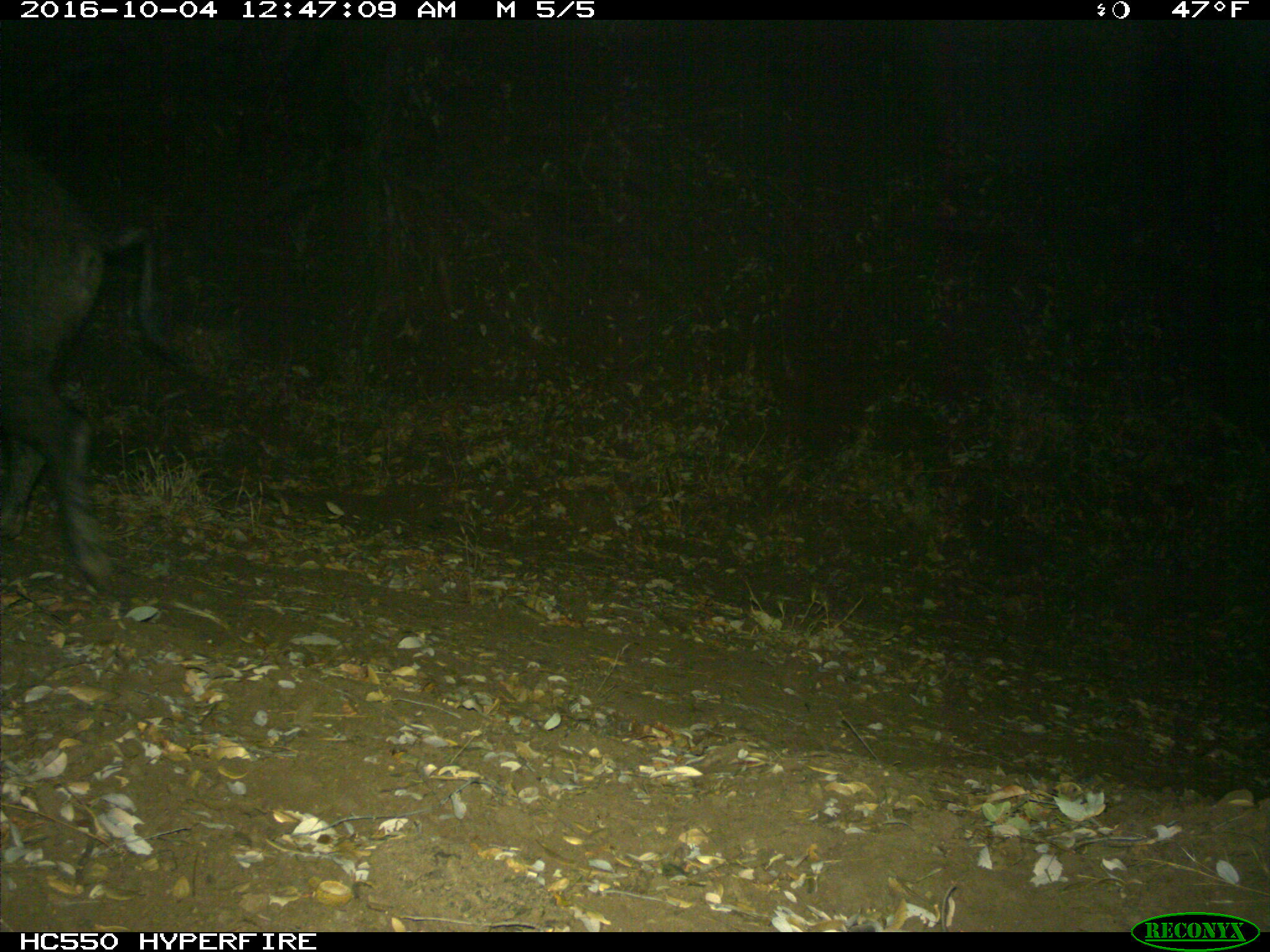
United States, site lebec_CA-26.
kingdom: Animalia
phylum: Chordata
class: Mammalia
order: Artiodactyla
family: Suidae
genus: Sus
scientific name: Sus scrofa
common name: wild boar